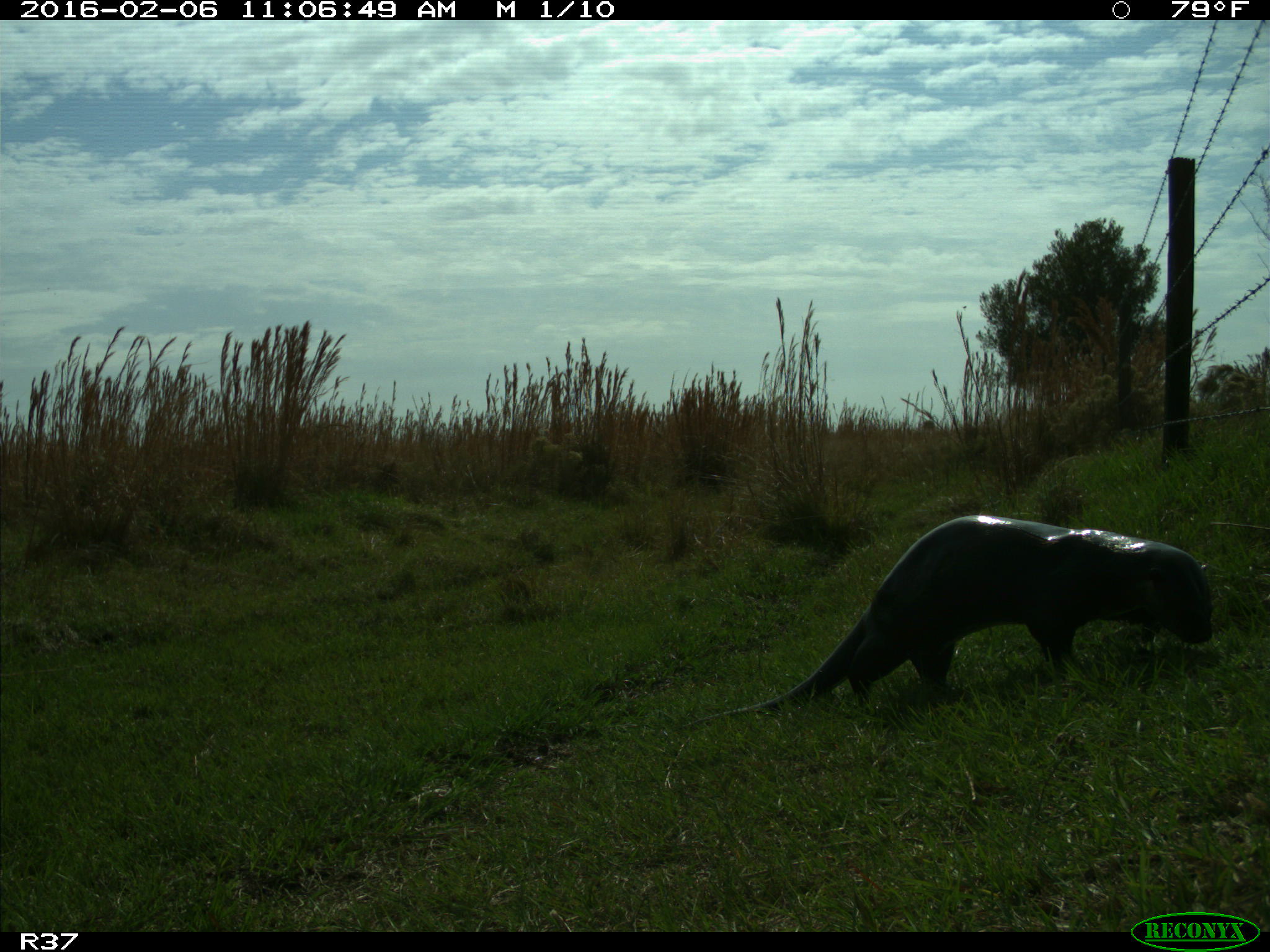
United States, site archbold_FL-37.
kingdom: Animalia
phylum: Chordata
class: Mammalia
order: Carnivora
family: Mustelidae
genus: Lontra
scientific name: Lontra canadensis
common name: north american river otter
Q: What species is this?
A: Lontra canadensis (north american river otter).